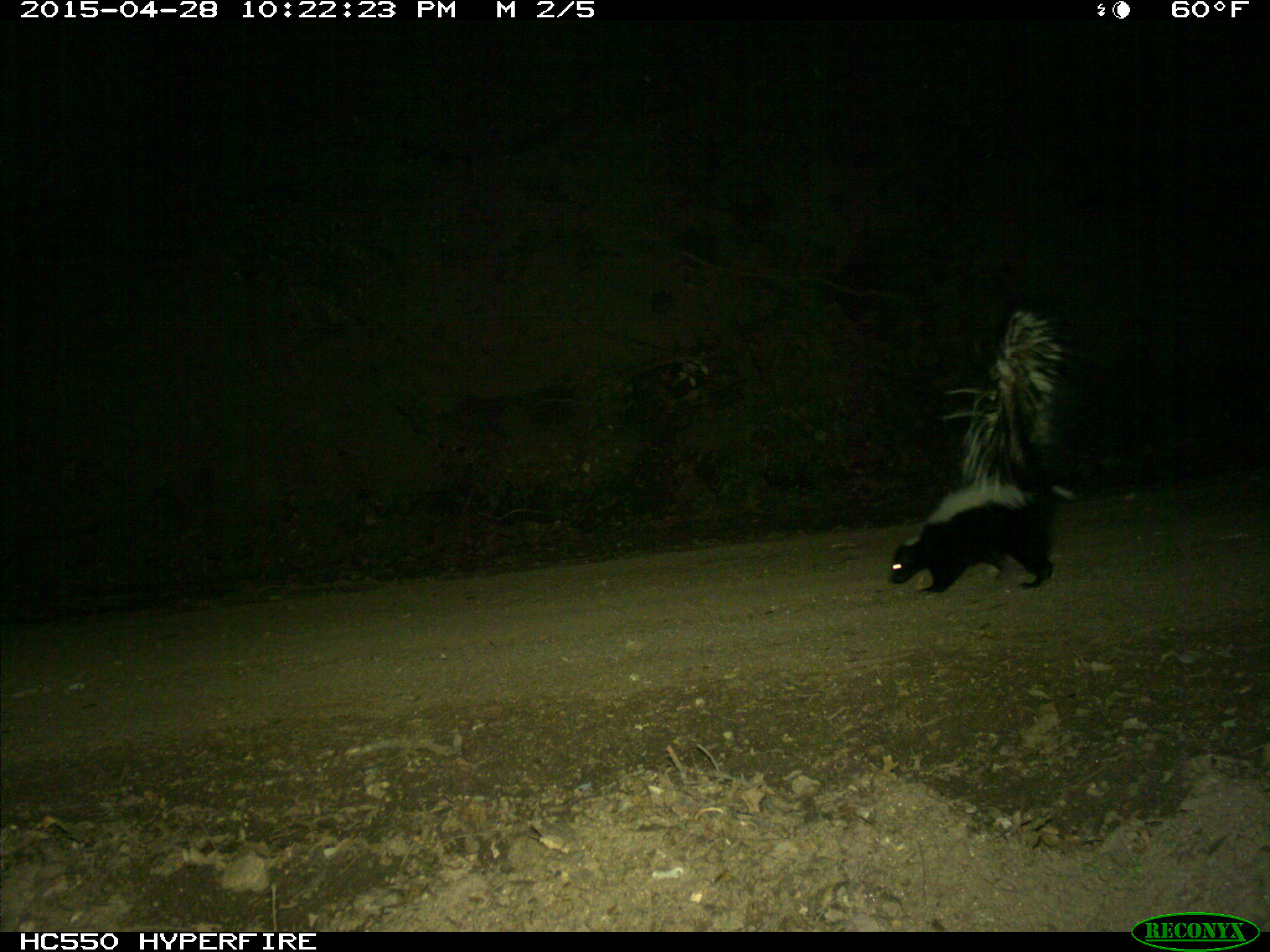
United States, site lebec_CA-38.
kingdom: Animalia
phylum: Chordata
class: Mammalia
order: Carnivora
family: Mephitidae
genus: Mephitis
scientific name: Mephitis mephitis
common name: striped skunk